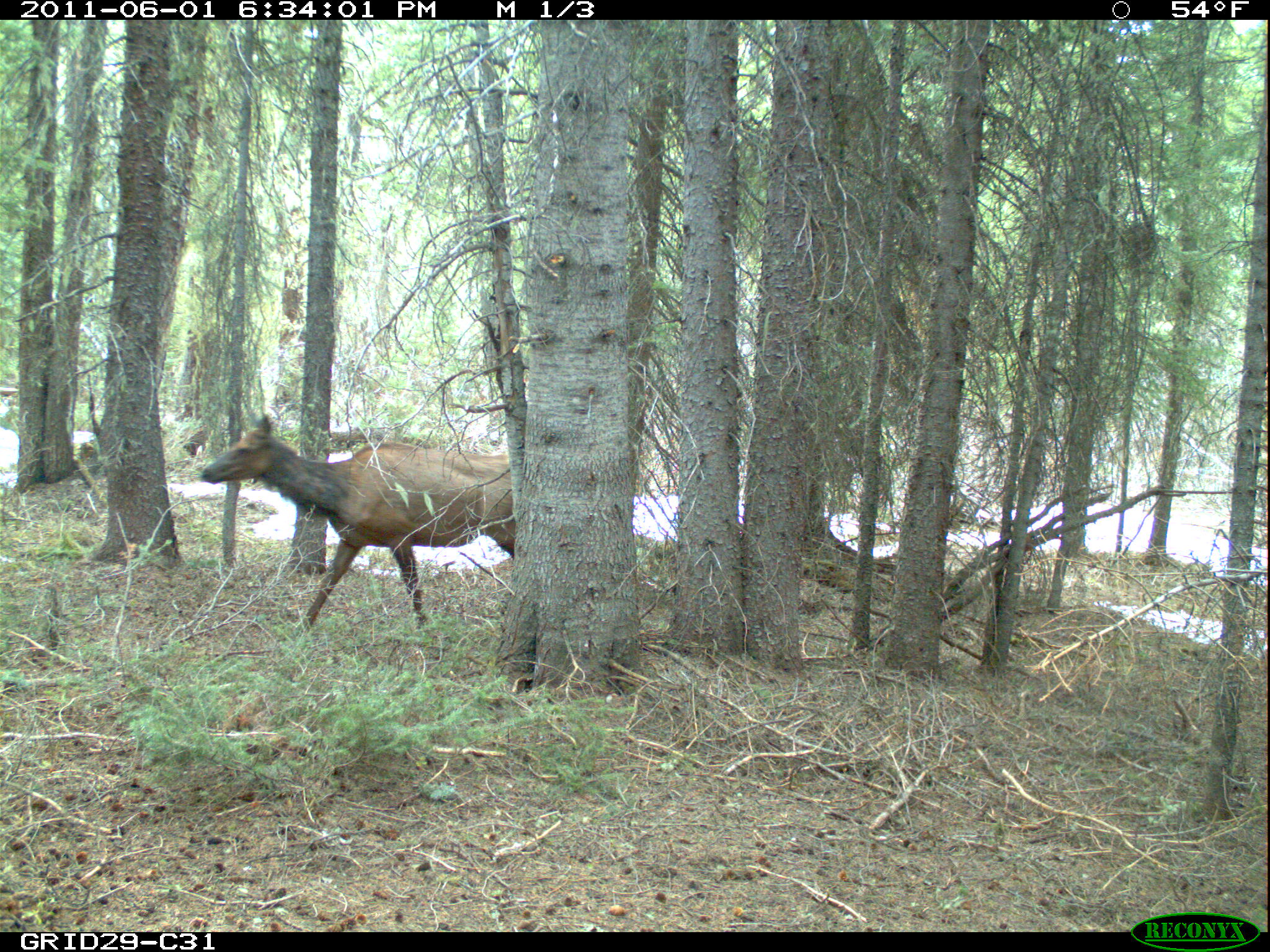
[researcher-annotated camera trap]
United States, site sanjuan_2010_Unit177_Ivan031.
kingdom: Animalia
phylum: Chordata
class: Mammalia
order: Artiodactyla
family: Cervidae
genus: Cervus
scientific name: Cervus elaphus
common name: red deer